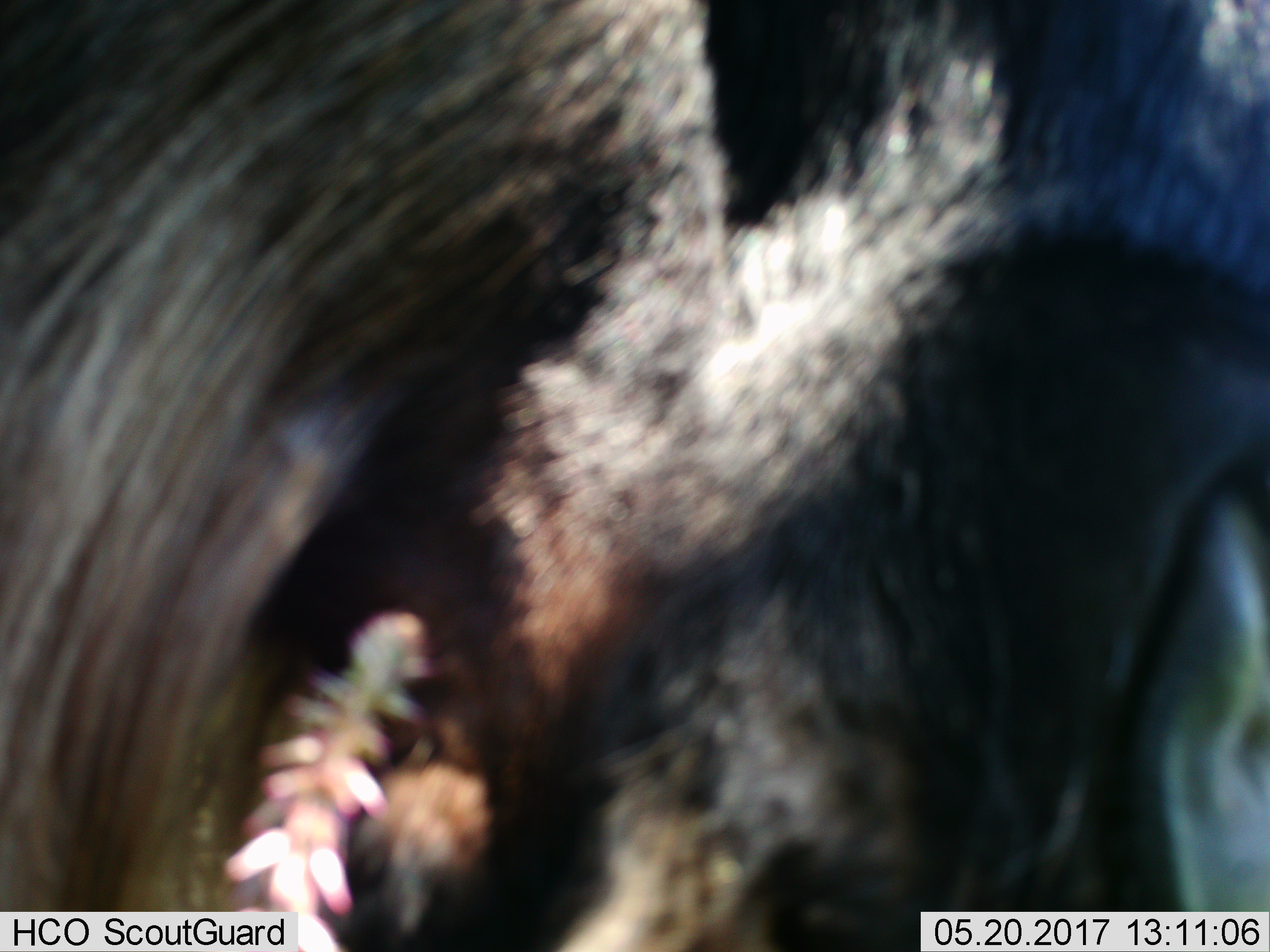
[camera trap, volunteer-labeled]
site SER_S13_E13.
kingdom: Animalia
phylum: Chordata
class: Mammalia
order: Artiodactyla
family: Bovidae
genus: Connochaetes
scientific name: Connochaetes taurinus taurinus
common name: blue wildebeest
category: wildebeestblue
Wildebeestblue (blue wildebeest) (Connochaetes taurinus taurinus), count 1. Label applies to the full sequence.